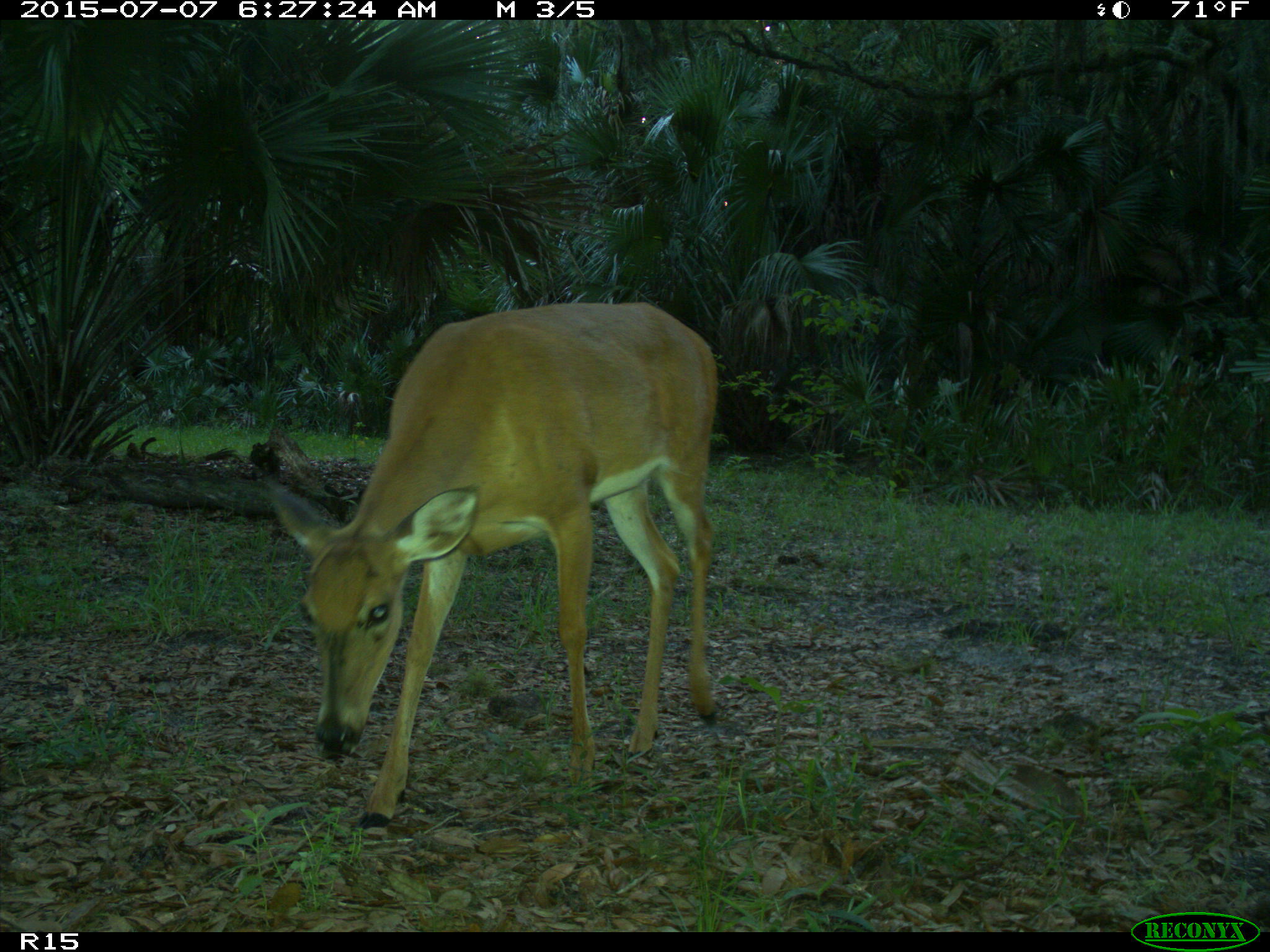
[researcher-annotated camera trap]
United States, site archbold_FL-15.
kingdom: Animalia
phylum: Chordata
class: Mammalia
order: Artiodactyla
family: Cervidae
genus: Odocoileus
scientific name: Odocoileus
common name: deer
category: unidentified deer